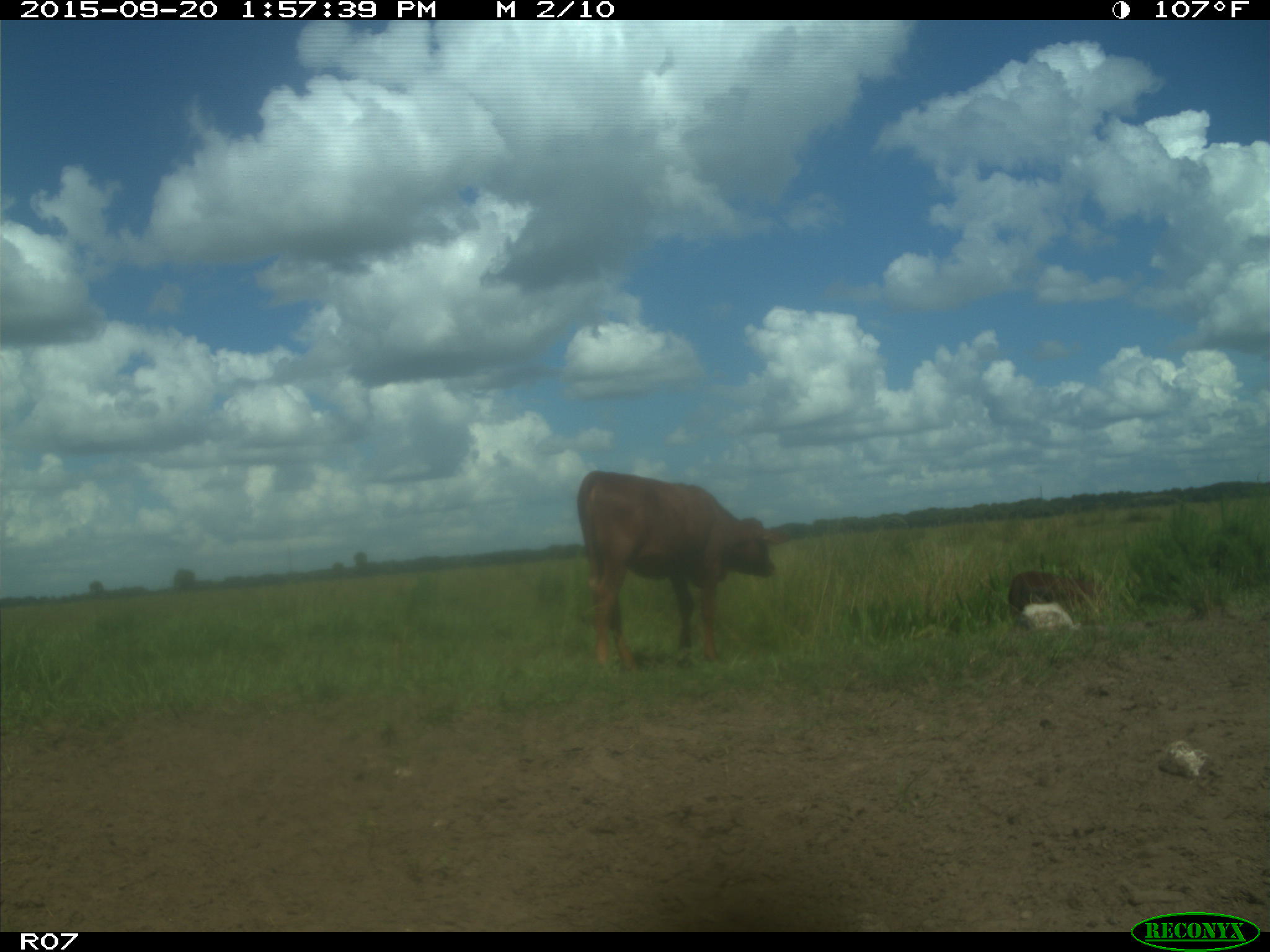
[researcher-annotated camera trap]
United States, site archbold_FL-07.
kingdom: Animalia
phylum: Chordata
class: Mammalia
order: Artiodactyla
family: Bovidae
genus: Bos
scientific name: Bos taurus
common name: domestic cow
Bos taurus (domestic cow).